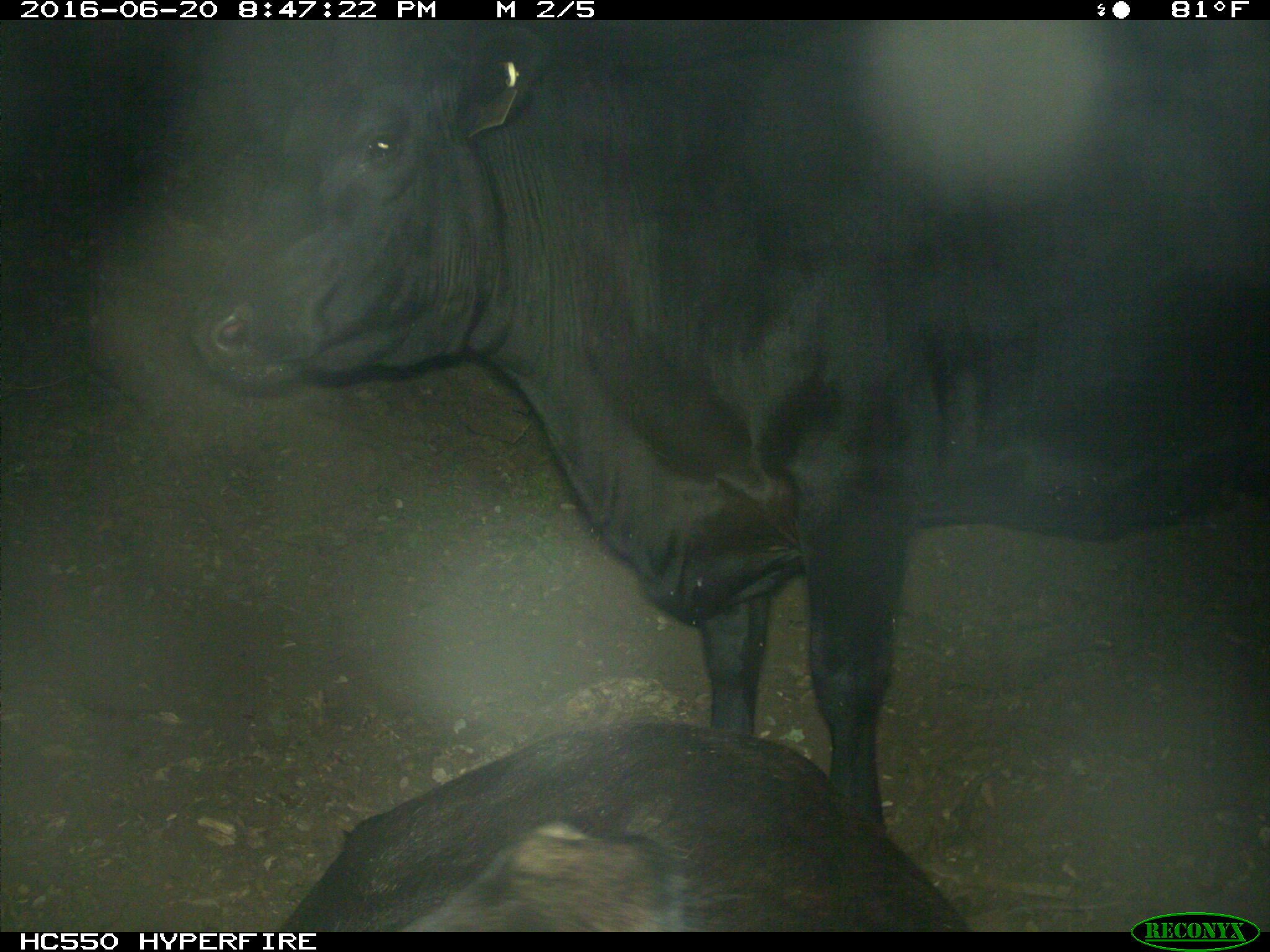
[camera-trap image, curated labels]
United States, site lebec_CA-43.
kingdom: Animalia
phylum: Chordata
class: Mammalia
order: Artiodactyla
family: Bovidae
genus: Bos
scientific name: Bos taurus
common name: domestic cow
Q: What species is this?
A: Bos taurus (domestic cow).